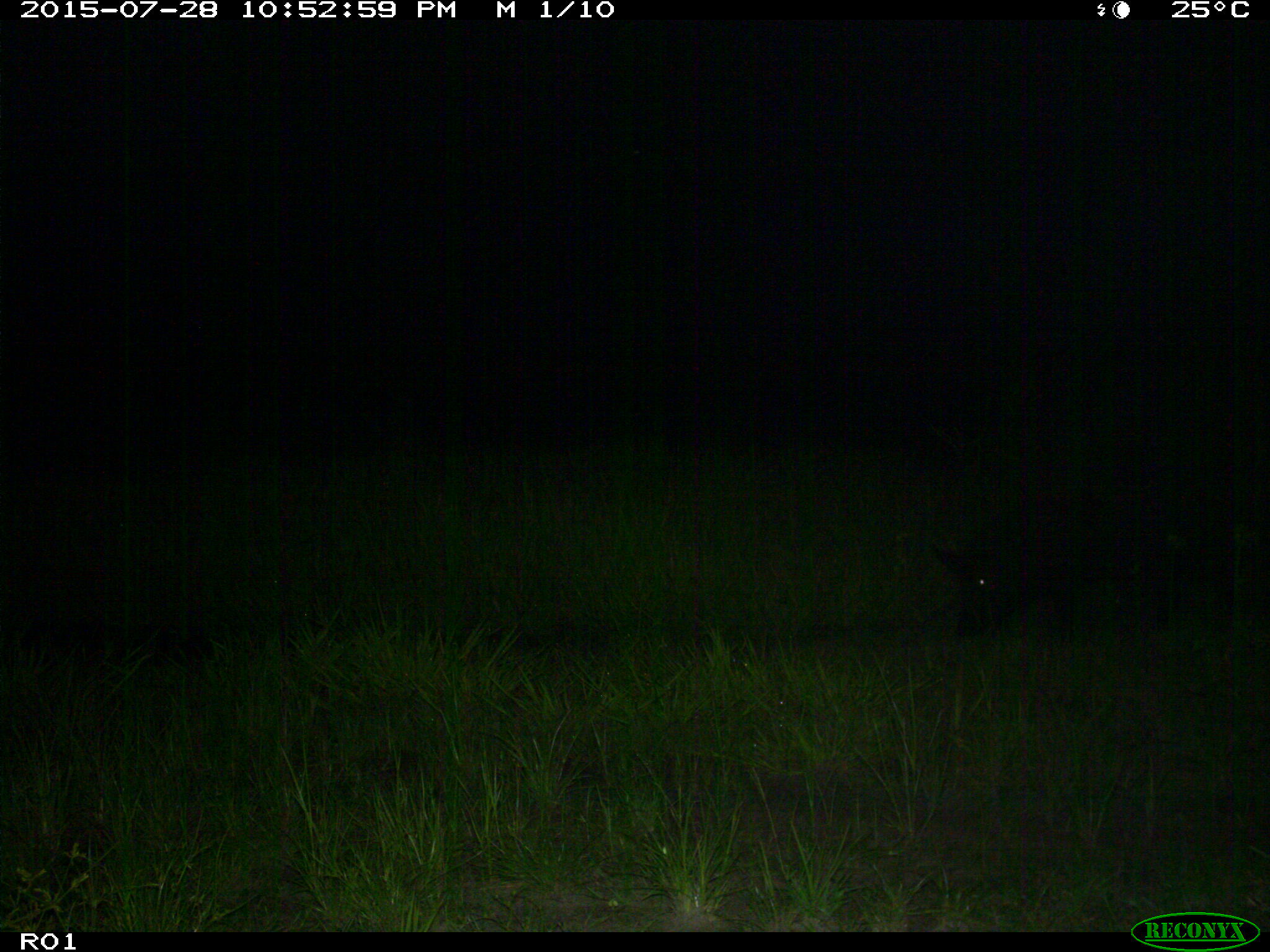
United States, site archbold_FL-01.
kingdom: Animalia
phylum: Chordata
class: Mammalia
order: Artiodactyla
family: Suidae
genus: Sus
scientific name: Sus scrofa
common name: wild boar